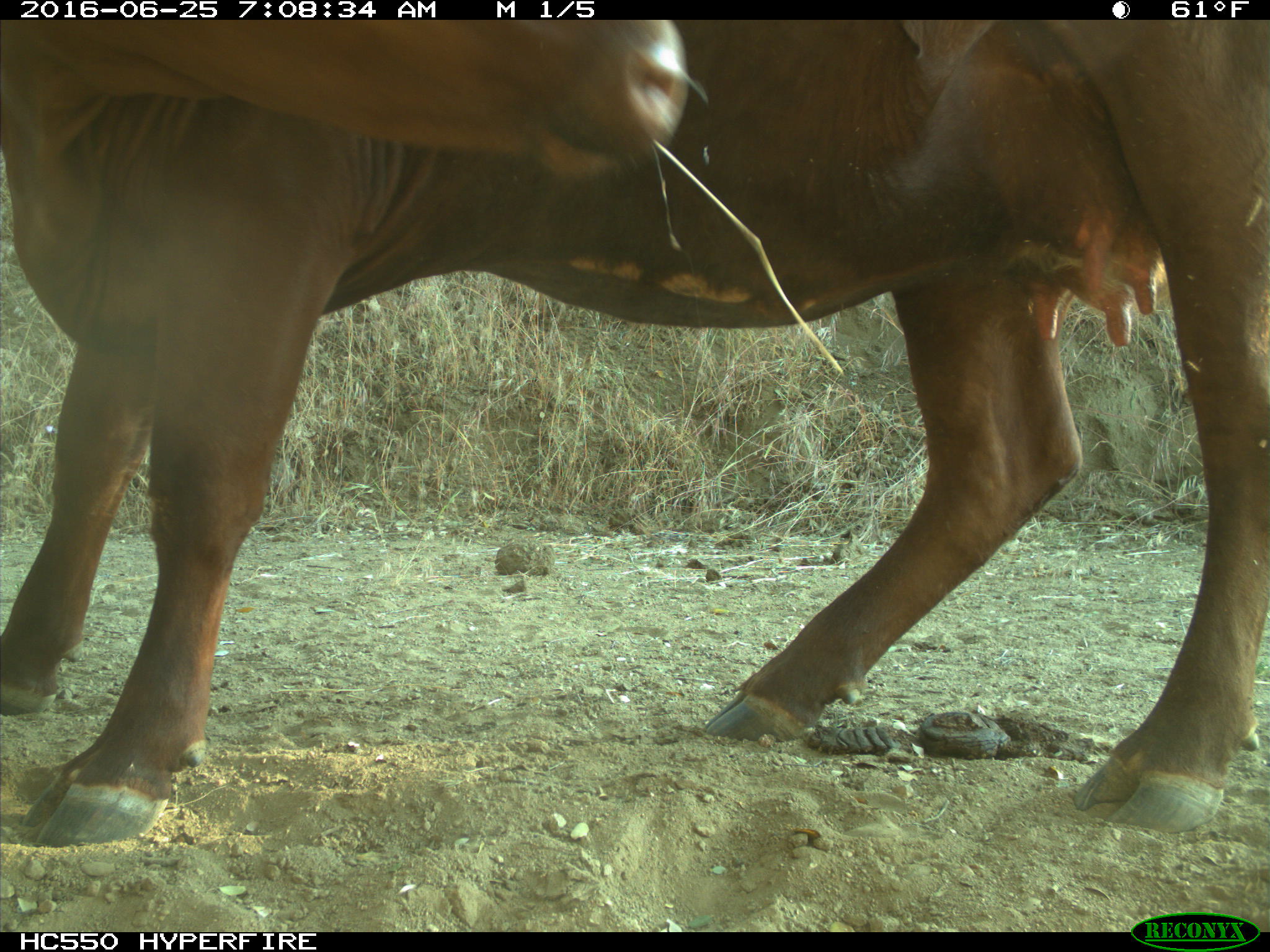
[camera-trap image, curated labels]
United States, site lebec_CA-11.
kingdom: Animalia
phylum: Chordata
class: Mammalia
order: Artiodactyla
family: Bovidae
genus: Bos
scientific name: Bos taurus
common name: domestic cow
Bos taurus (domestic cow).